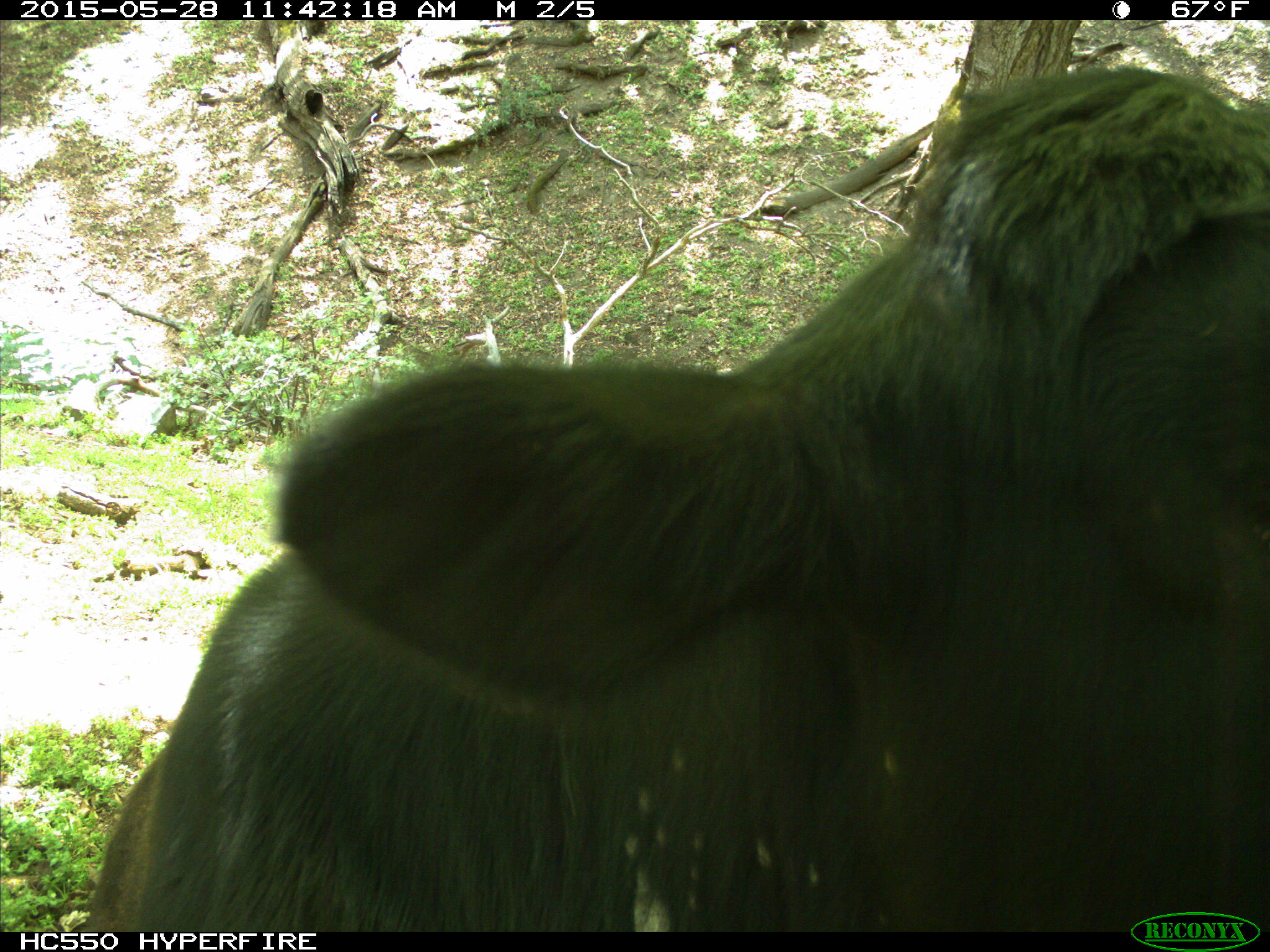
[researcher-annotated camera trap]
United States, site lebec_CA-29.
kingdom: Animalia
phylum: Chordata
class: Mammalia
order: Artiodactyla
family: Bovidae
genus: Bos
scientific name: Bos taurus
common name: domestic cow